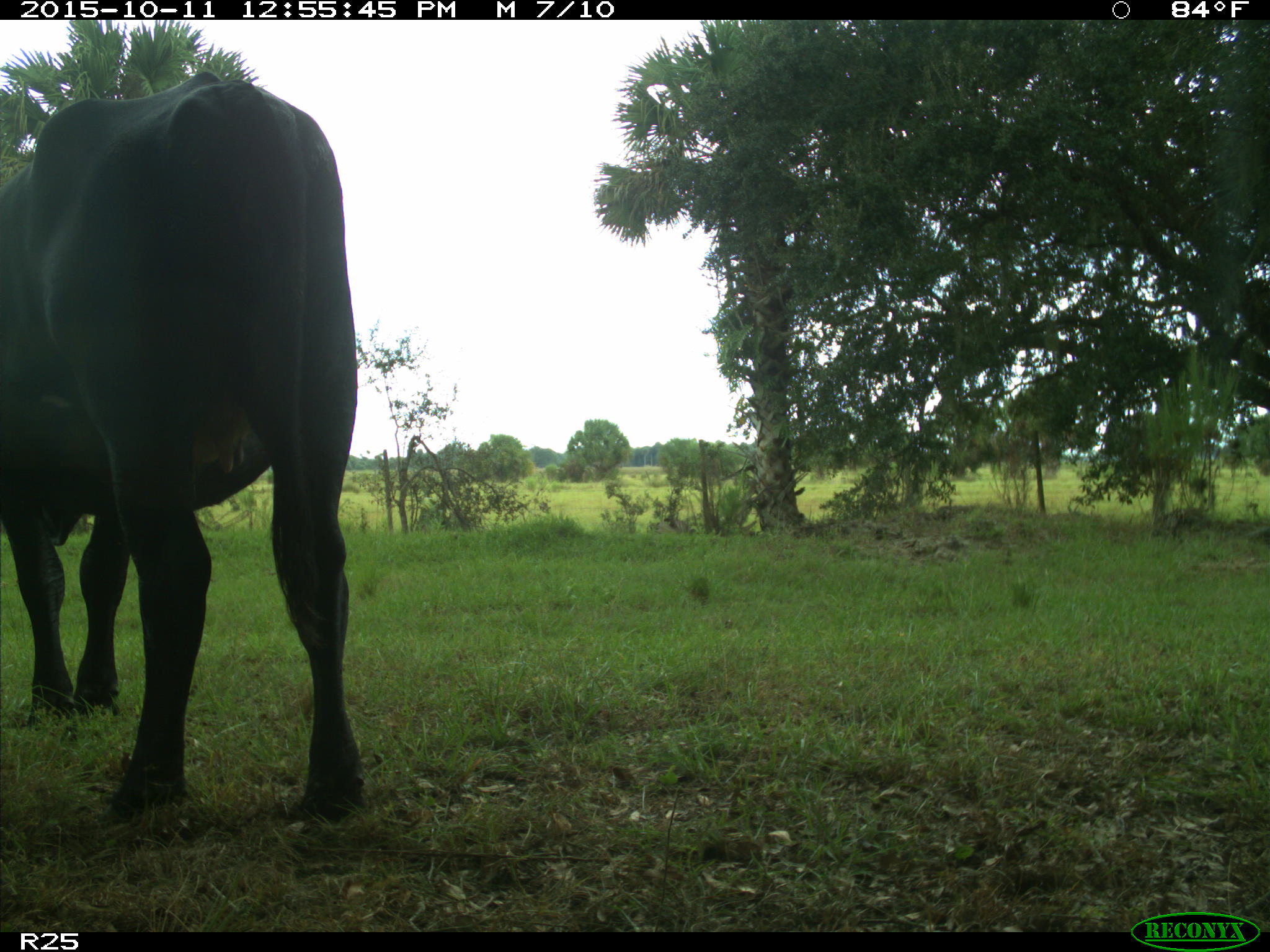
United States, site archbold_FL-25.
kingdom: Animalia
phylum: Chordata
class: Mammalia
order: Artiodactyla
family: Bovidae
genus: Bos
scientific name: Bos taurus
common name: domestic cow